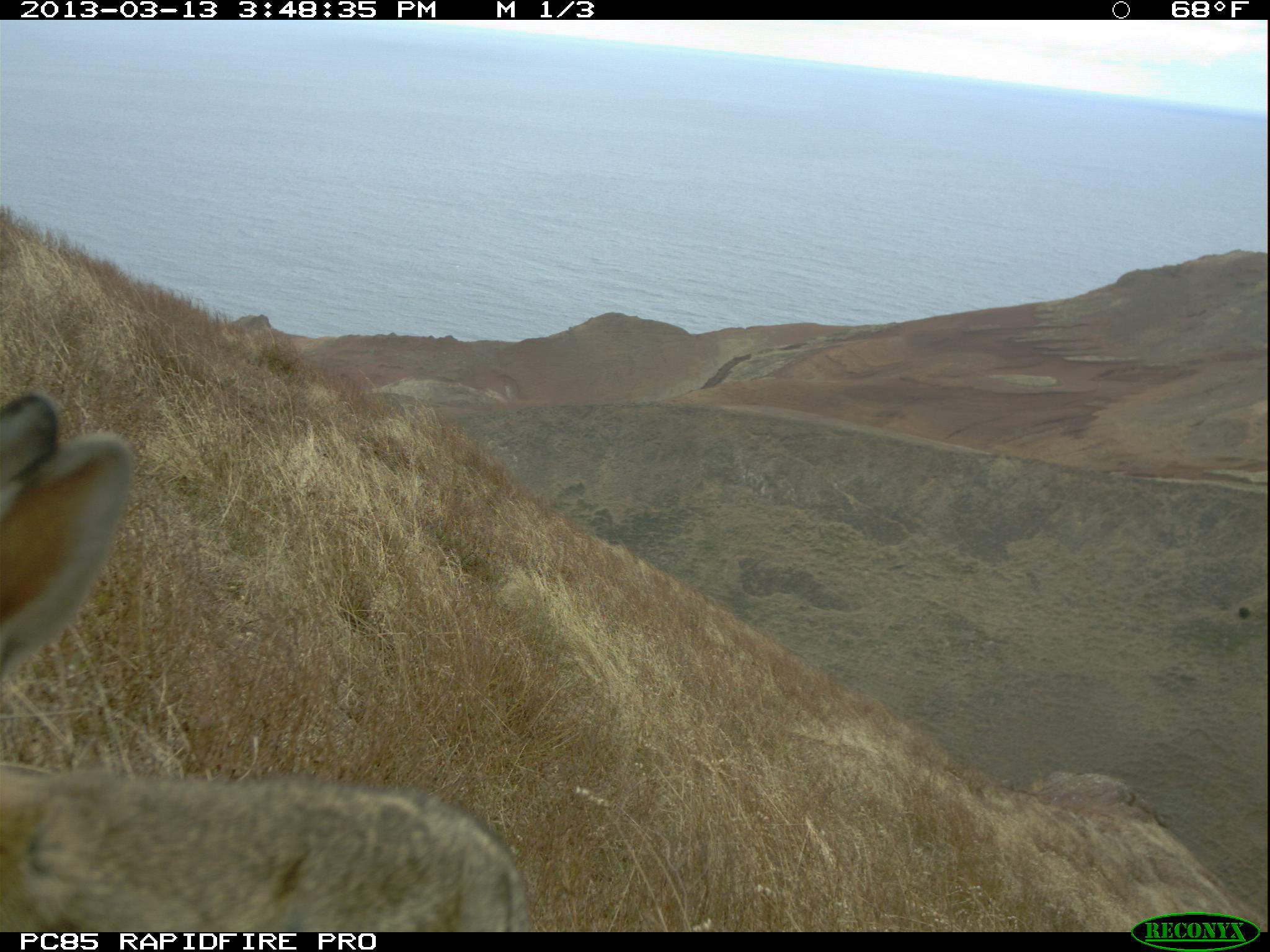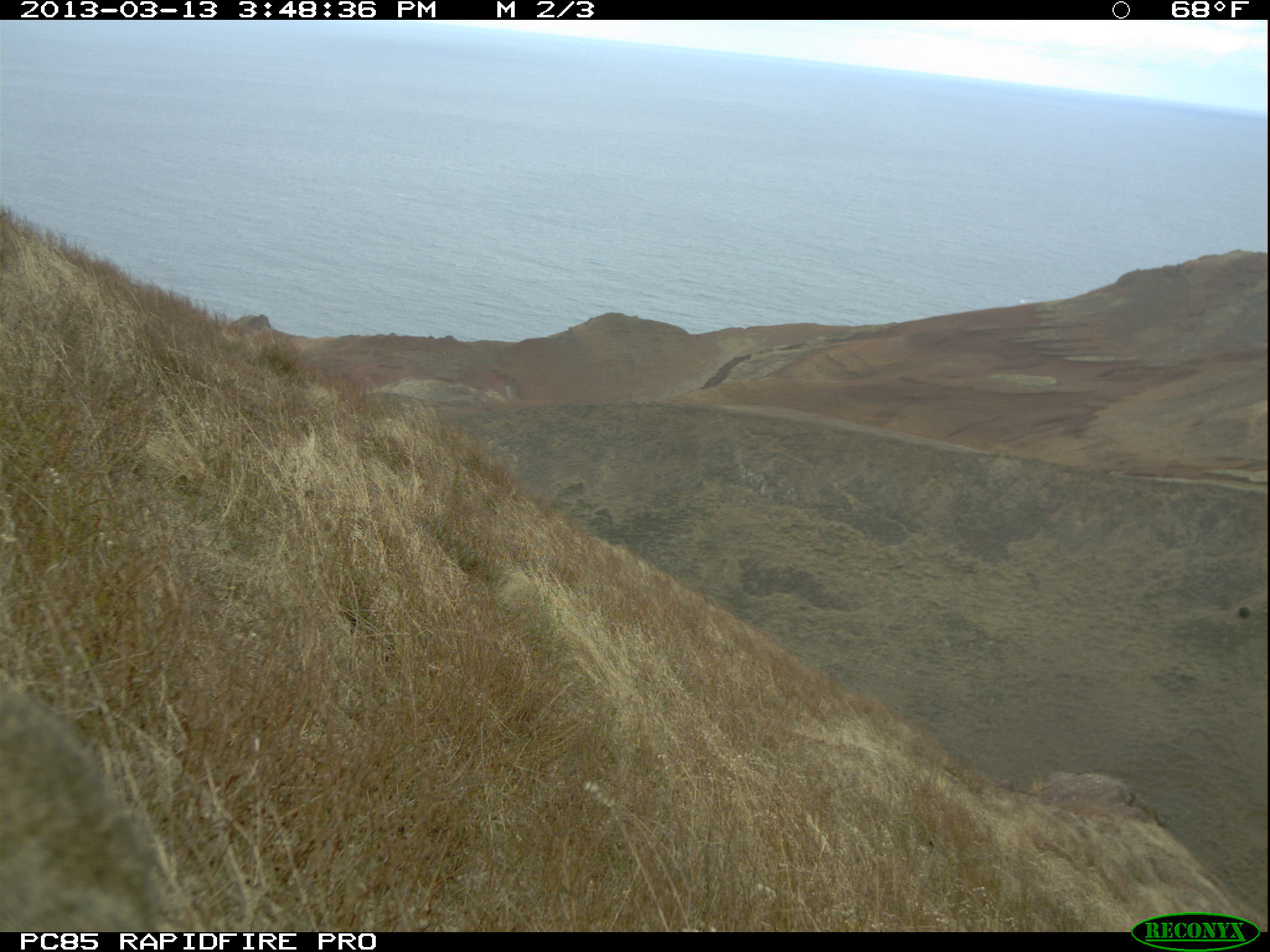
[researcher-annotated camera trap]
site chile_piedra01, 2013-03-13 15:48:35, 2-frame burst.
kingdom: Animalia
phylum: Chordata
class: Mammalia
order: Lagomorpha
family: Leporidae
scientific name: Leporidae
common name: rabbits and hares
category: rabbit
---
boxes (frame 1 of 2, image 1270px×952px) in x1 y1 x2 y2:
rabbit: 0 361 531 944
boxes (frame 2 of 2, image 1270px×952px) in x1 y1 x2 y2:
rabbit: 0 665 167 930